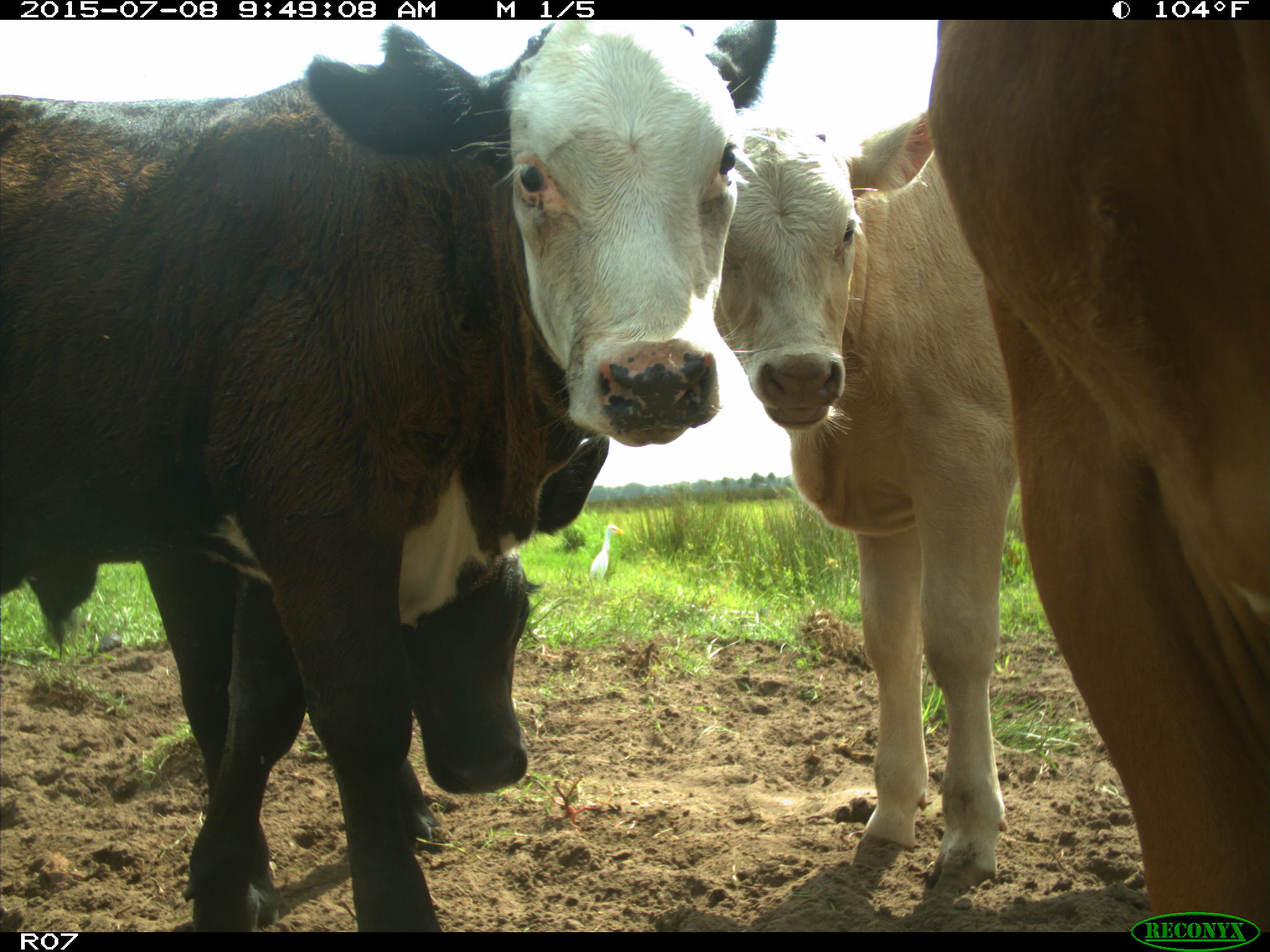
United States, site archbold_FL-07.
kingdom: Animalia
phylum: Chordata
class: Mammalia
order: Artiodactyla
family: Bovidae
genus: Bos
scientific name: Bos taurus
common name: domestic cow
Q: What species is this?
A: Bos taurus (domestic cow).